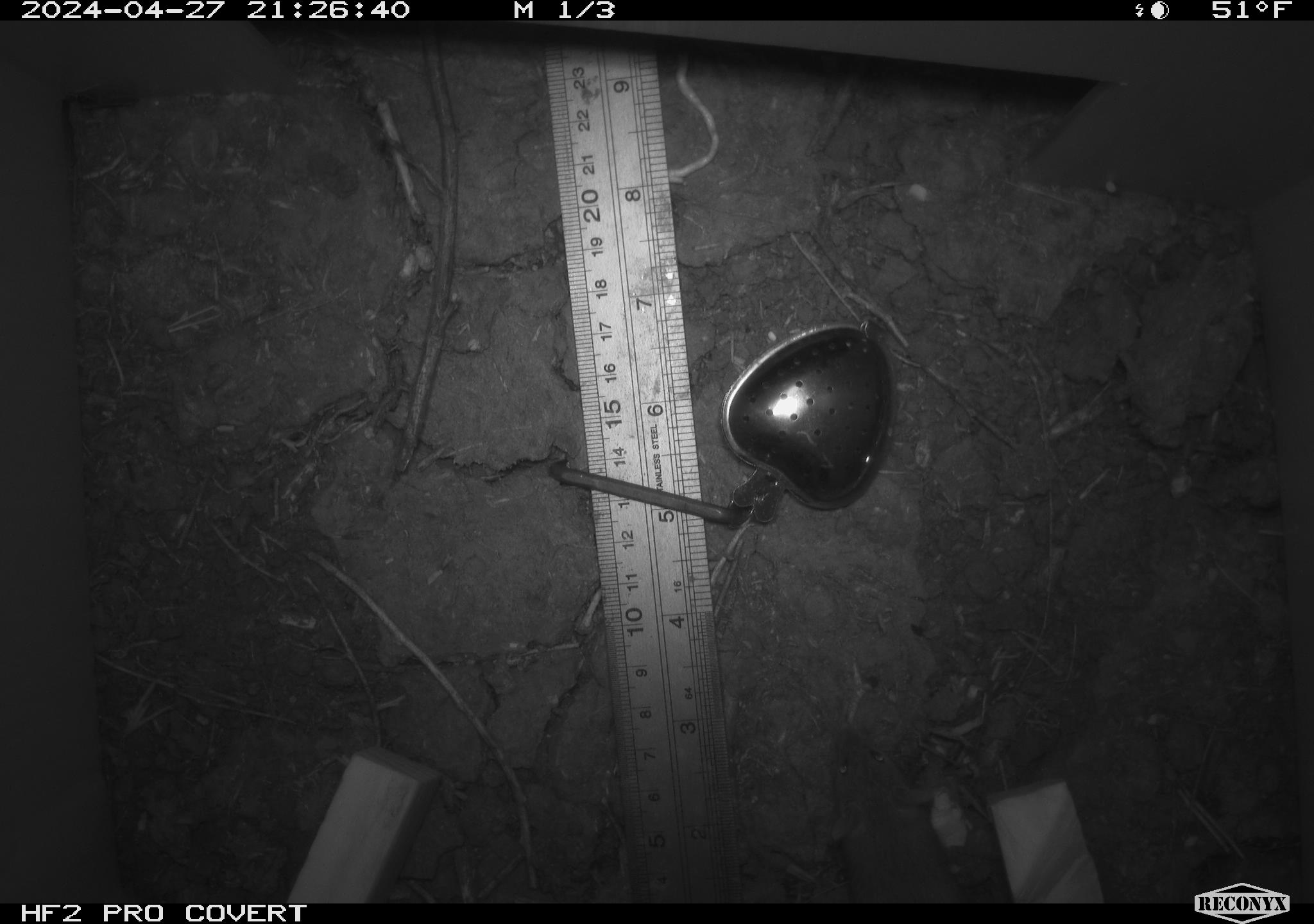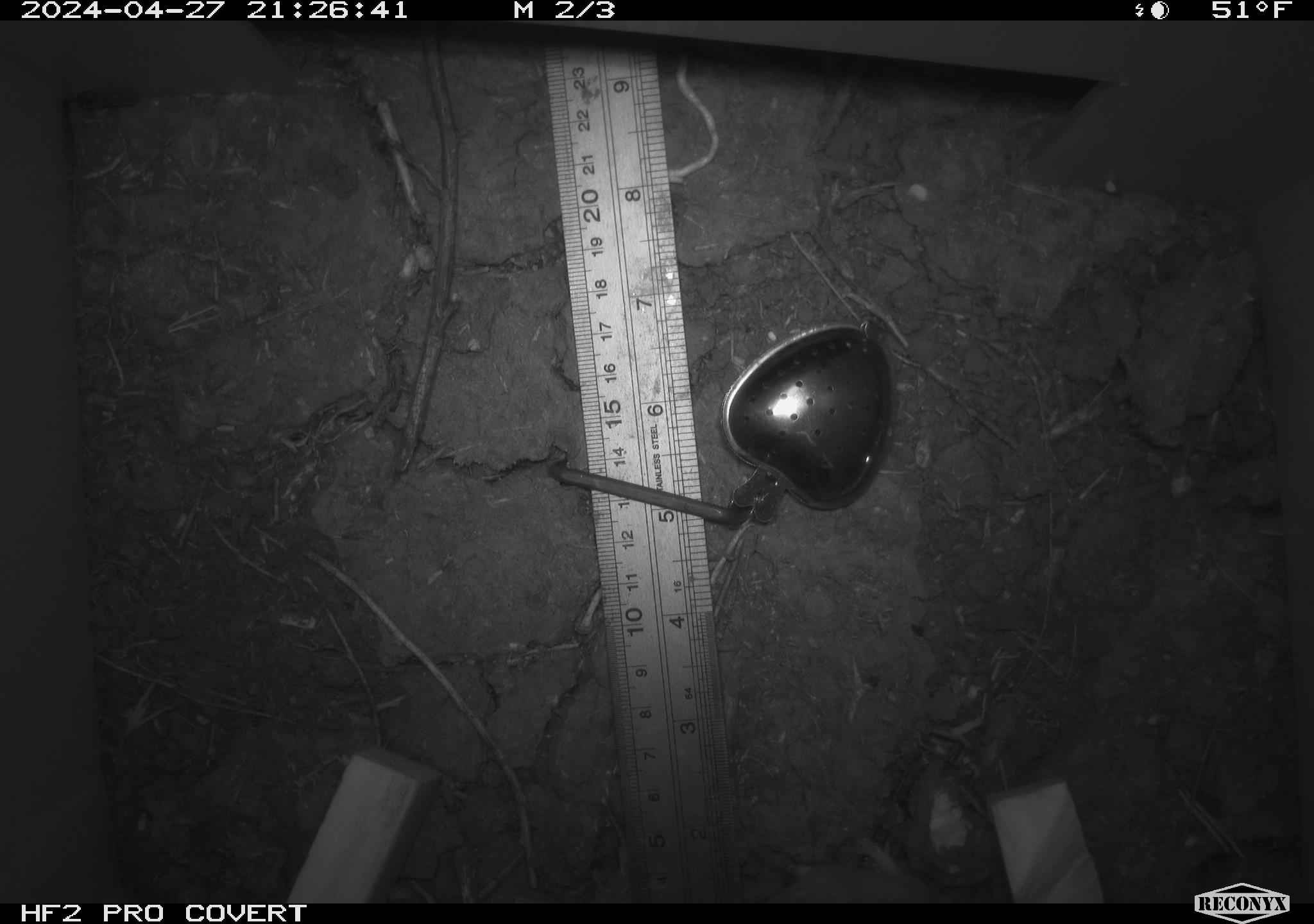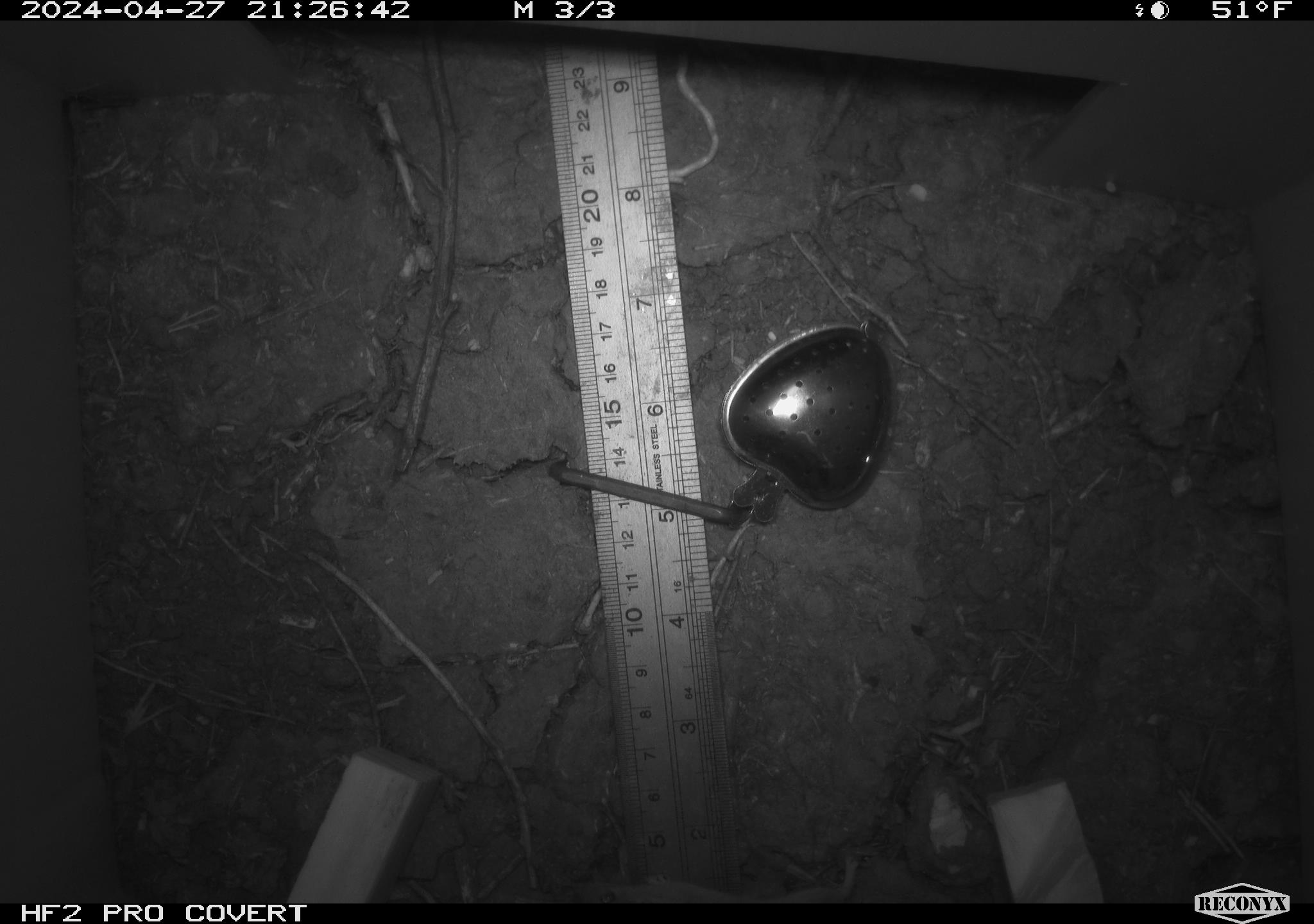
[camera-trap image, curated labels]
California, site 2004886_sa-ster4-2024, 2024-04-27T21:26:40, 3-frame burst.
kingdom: Animalia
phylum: Chordata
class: Mammalia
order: Rodentia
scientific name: Rodentia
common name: mouse species